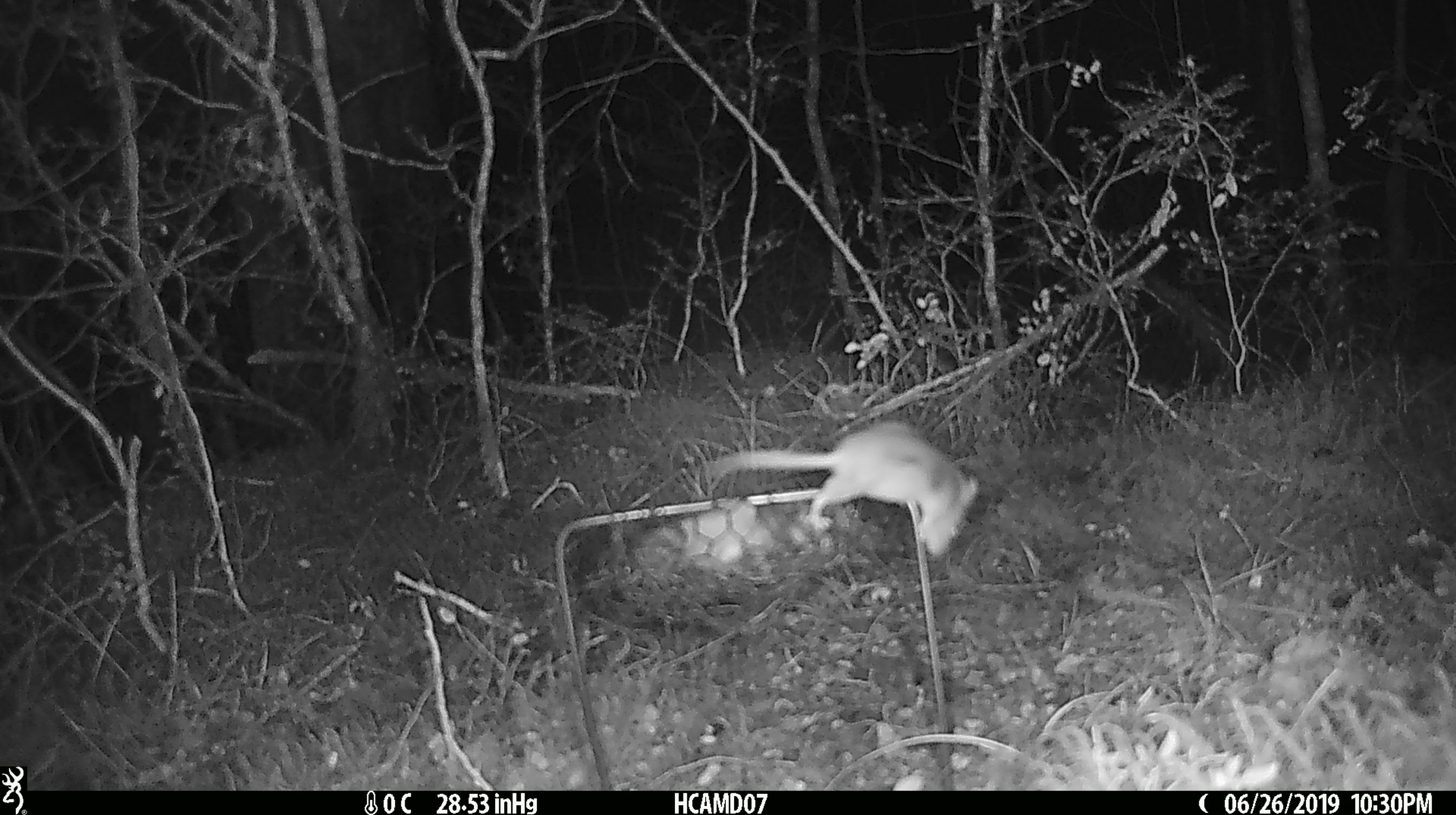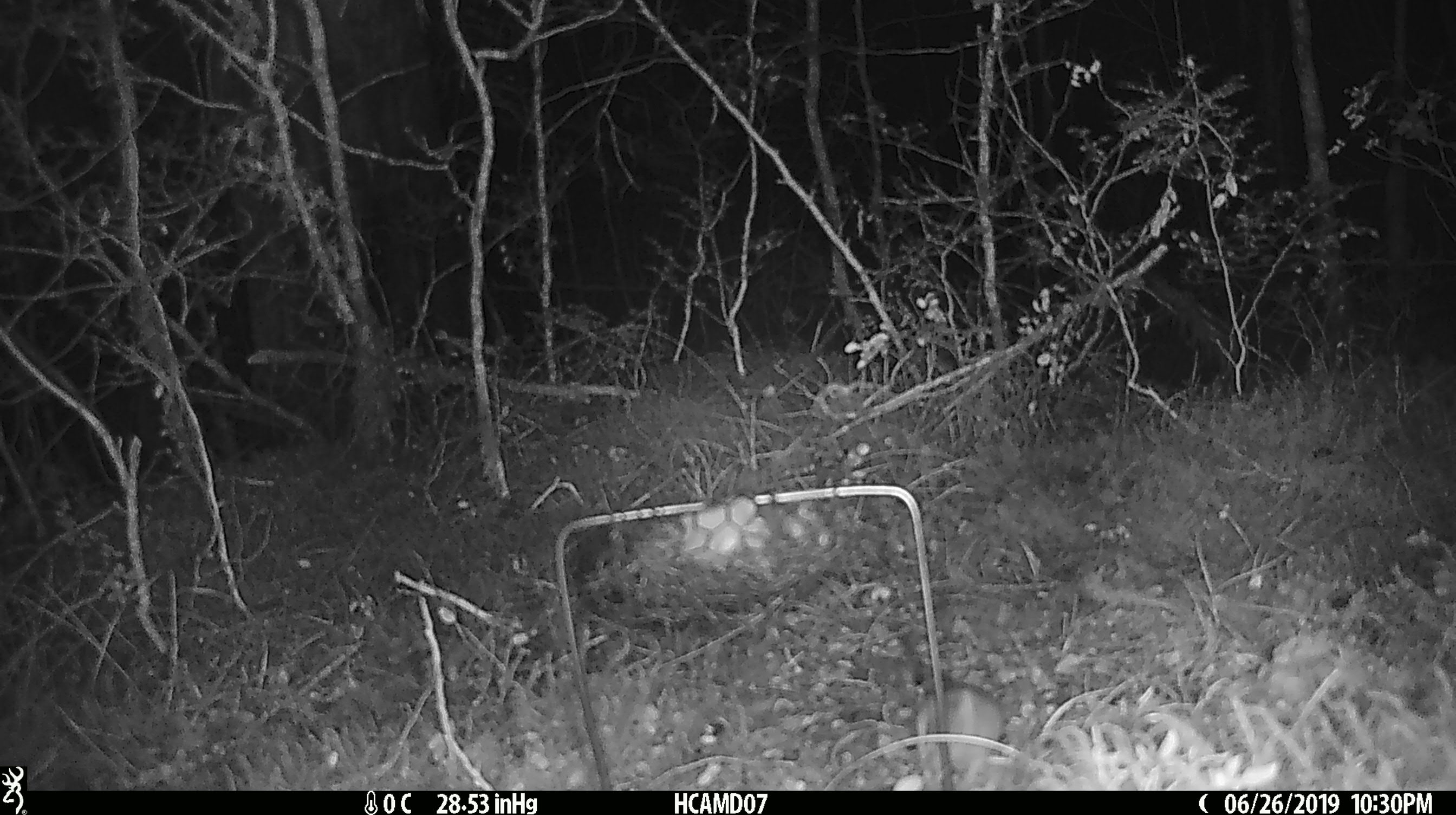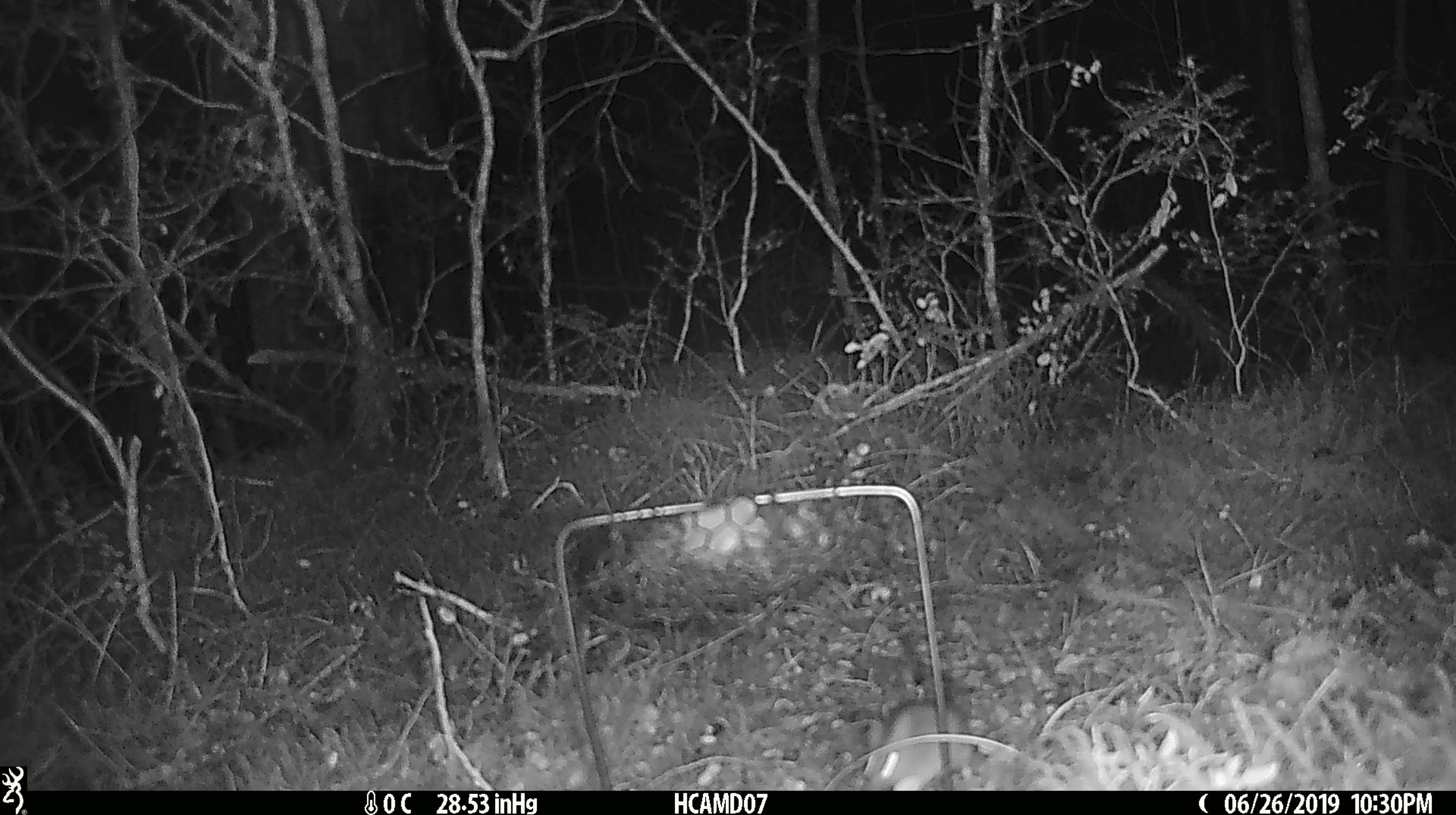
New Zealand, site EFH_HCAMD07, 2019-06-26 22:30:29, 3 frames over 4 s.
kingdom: Animalia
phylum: Chordata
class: Mammalia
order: Rodentia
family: Muridae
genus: Mus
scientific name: Mus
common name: mouse